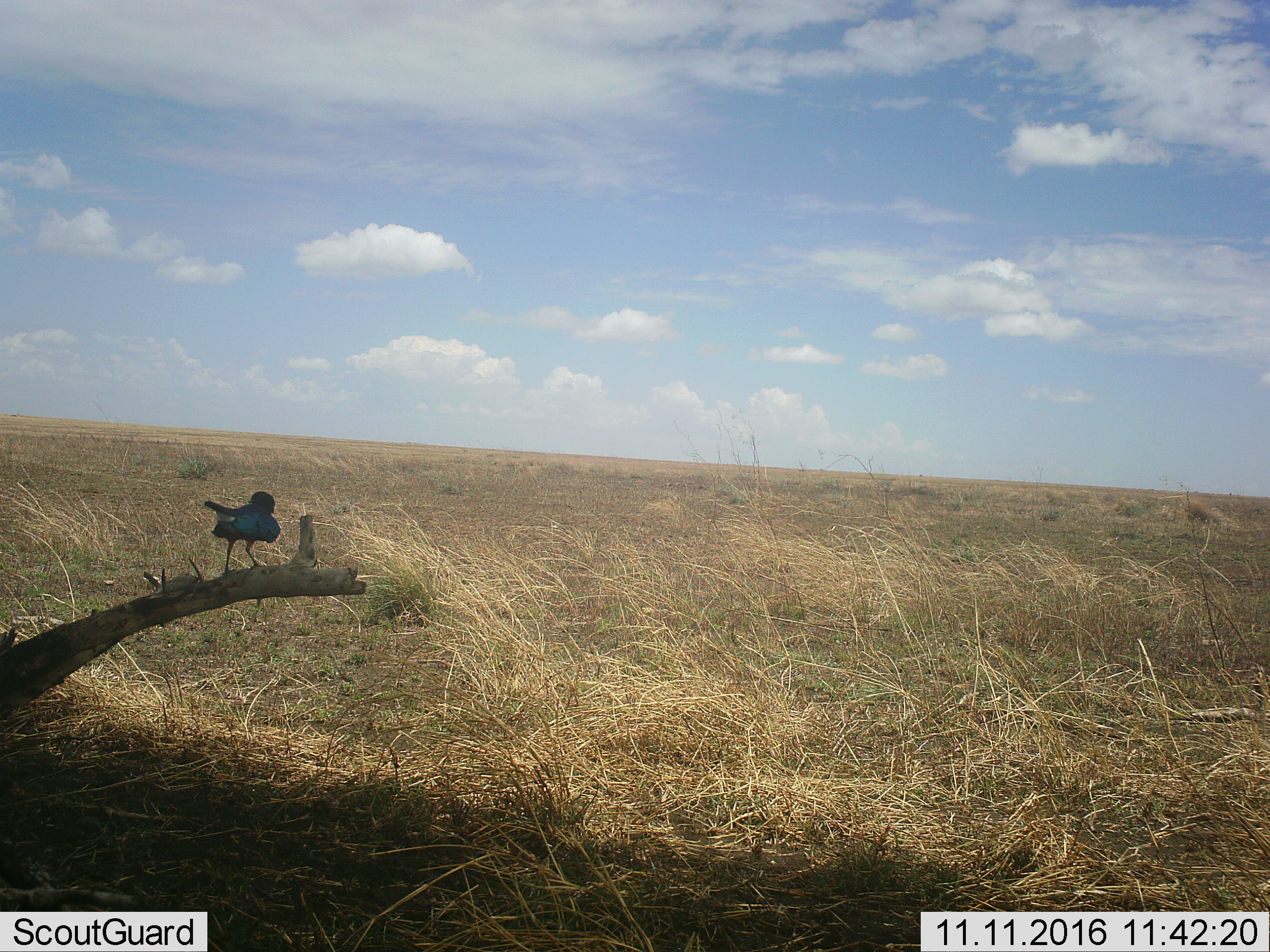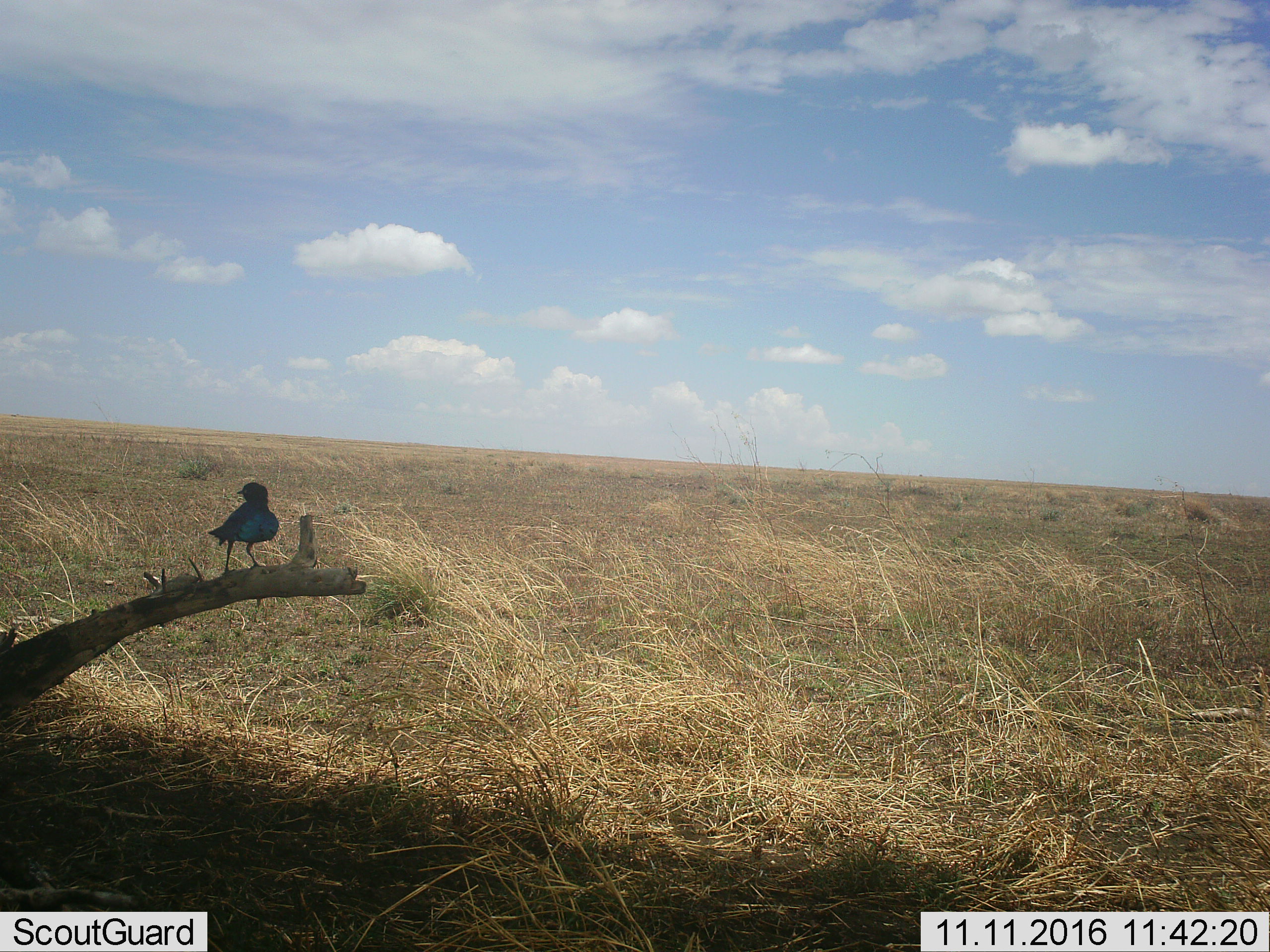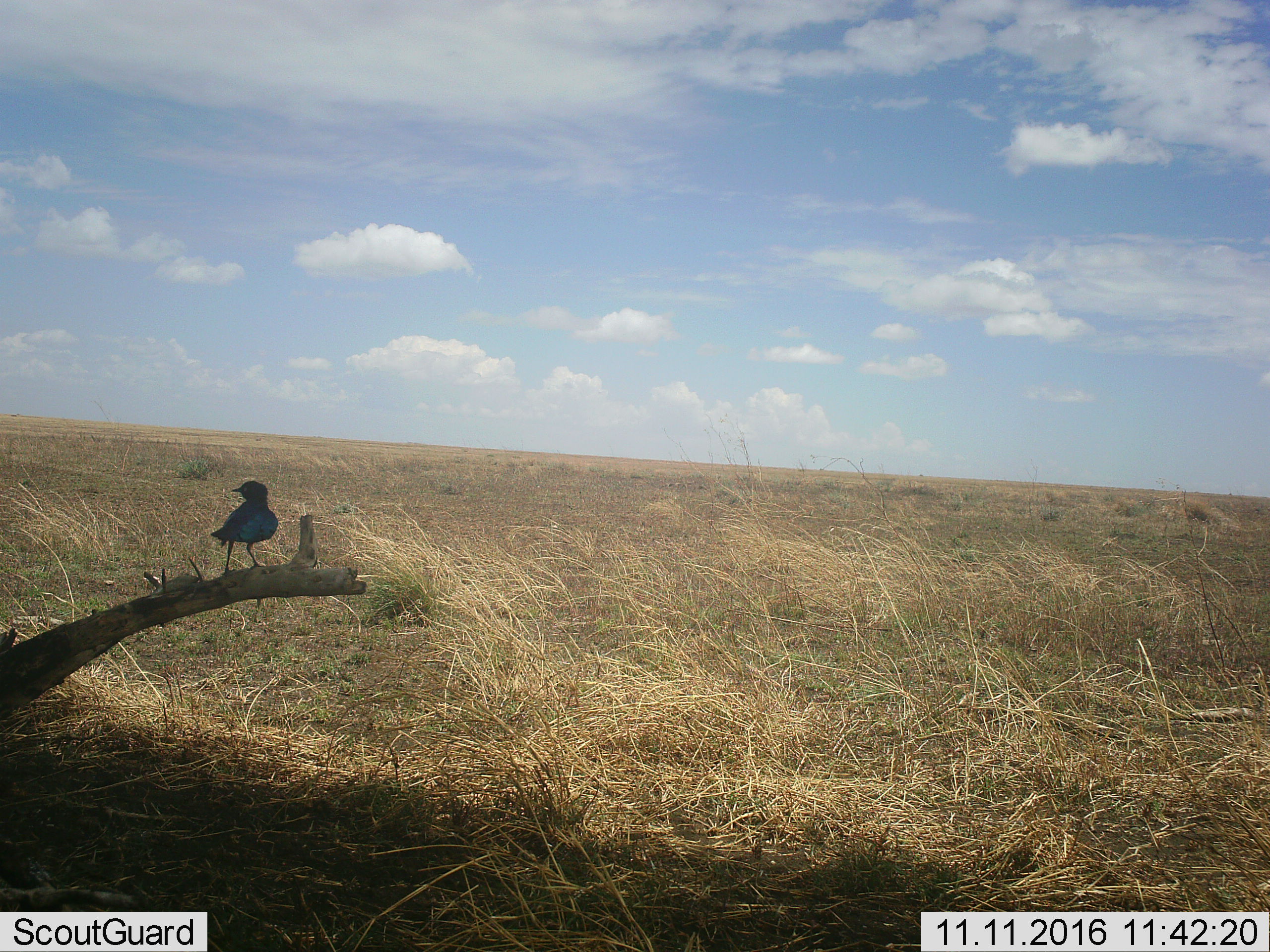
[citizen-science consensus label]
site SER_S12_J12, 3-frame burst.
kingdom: Animalia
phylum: Chordata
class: Aves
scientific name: Aves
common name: bird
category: birdother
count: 1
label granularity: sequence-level